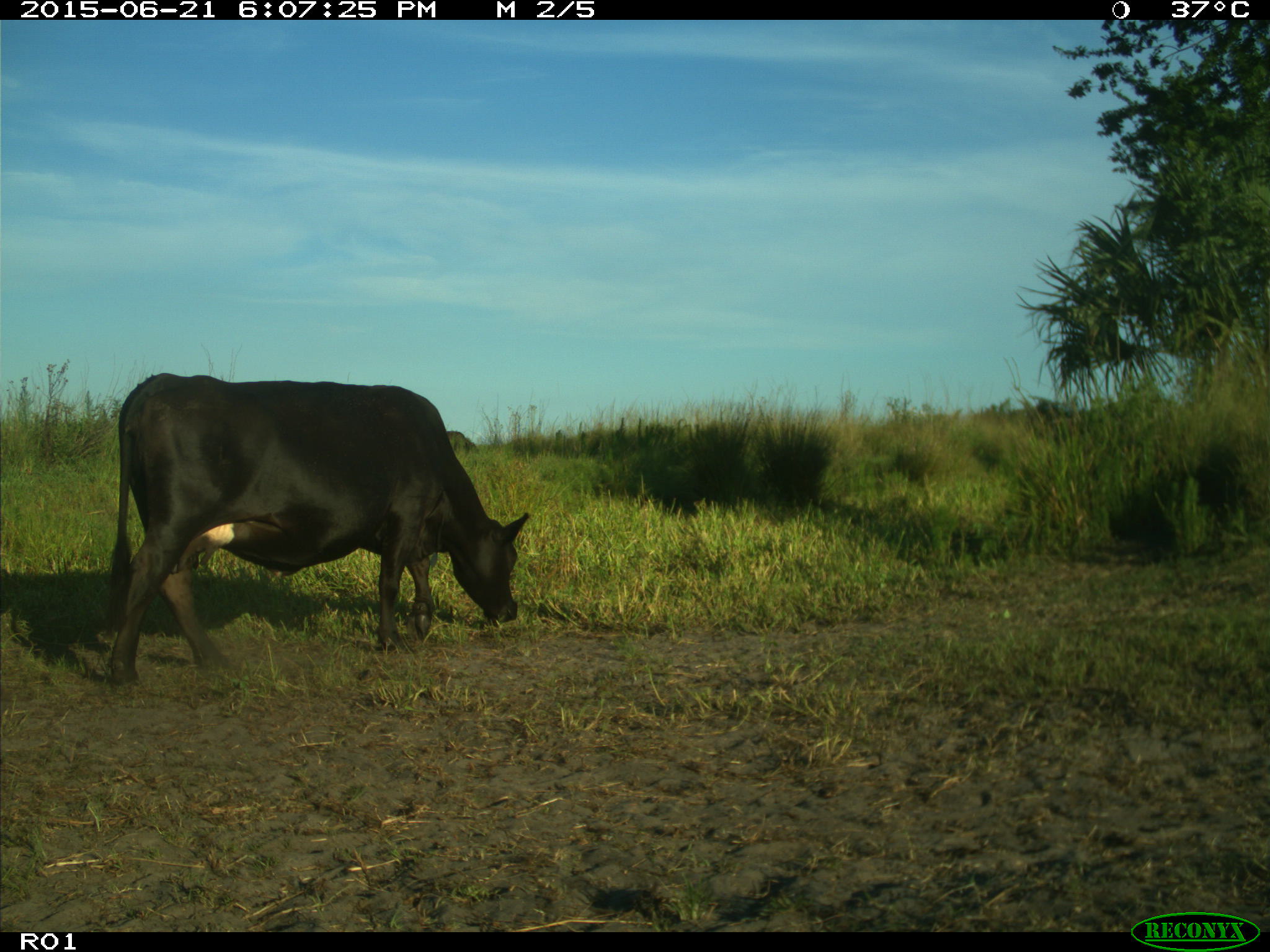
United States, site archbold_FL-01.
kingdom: Animalia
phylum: Chordata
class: Mammalia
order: Artiodactyla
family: Bovidae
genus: Bos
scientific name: Bos taurus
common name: domestic cow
Bos taurus (domestic cow).